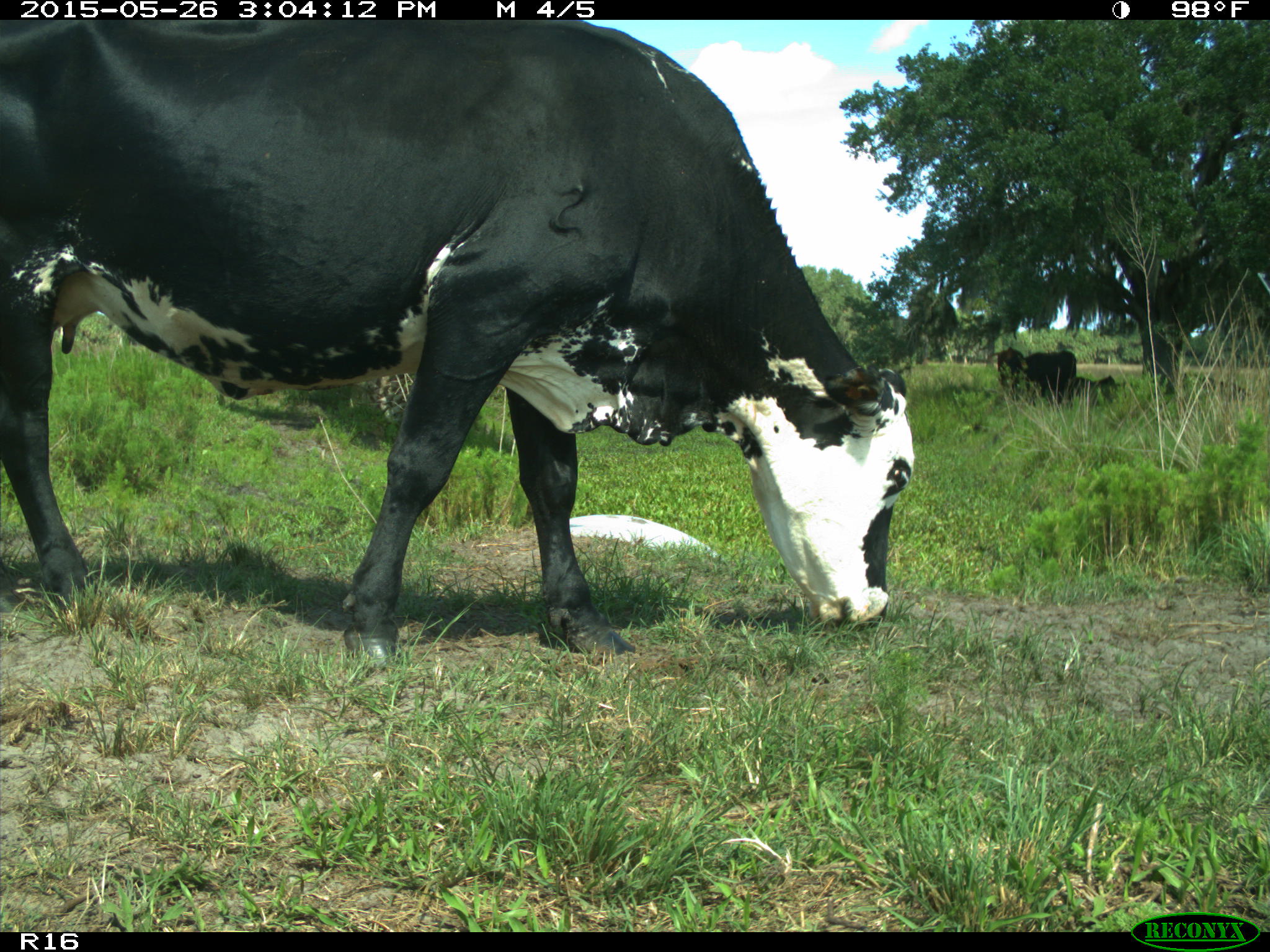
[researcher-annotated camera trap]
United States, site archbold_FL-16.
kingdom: Animalia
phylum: Chordata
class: Mammalia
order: Artiodactyla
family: Bovidae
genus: Bos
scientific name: Bos taurus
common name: domestic cow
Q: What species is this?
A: Bos taurus (domestic cow).